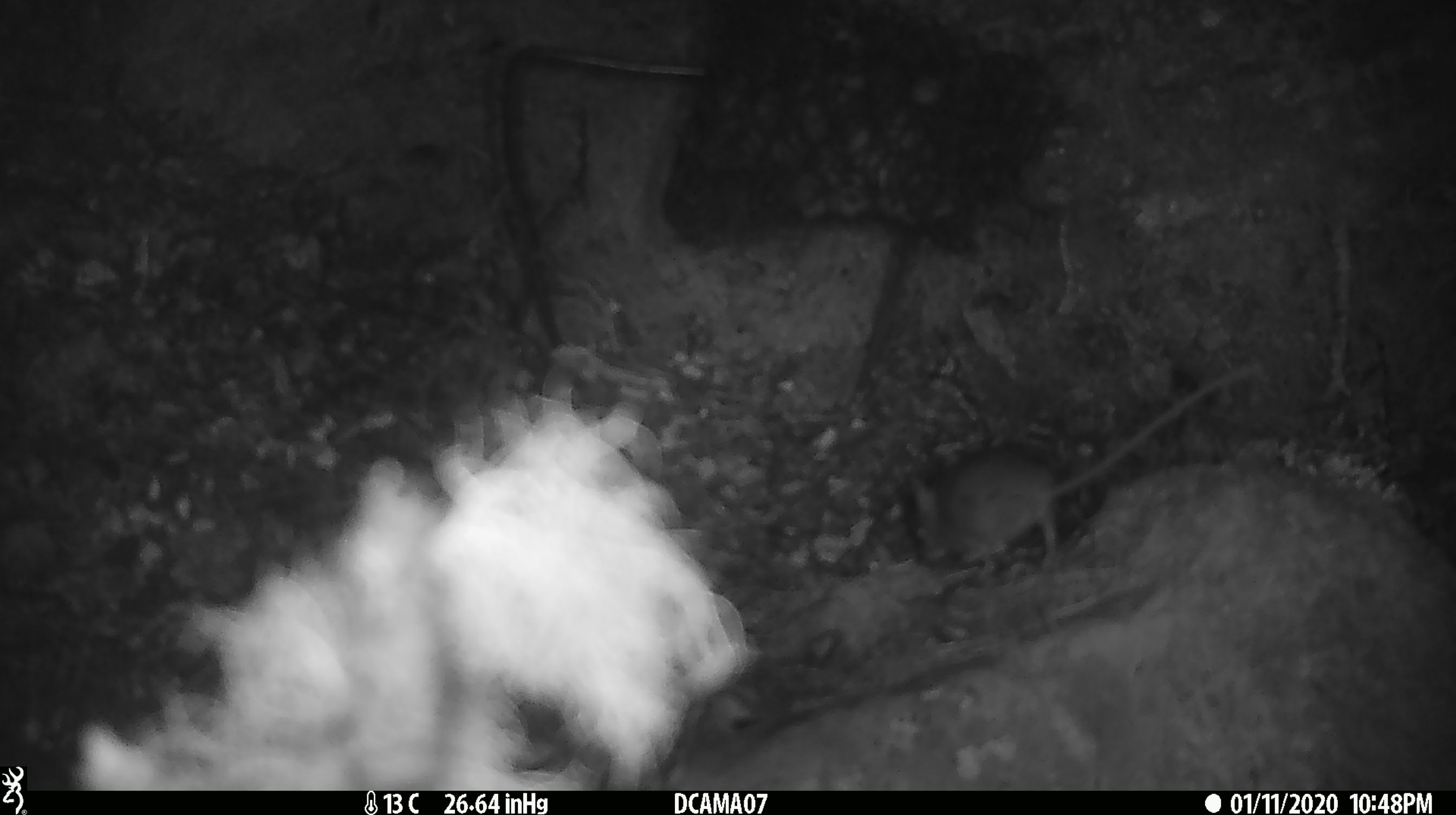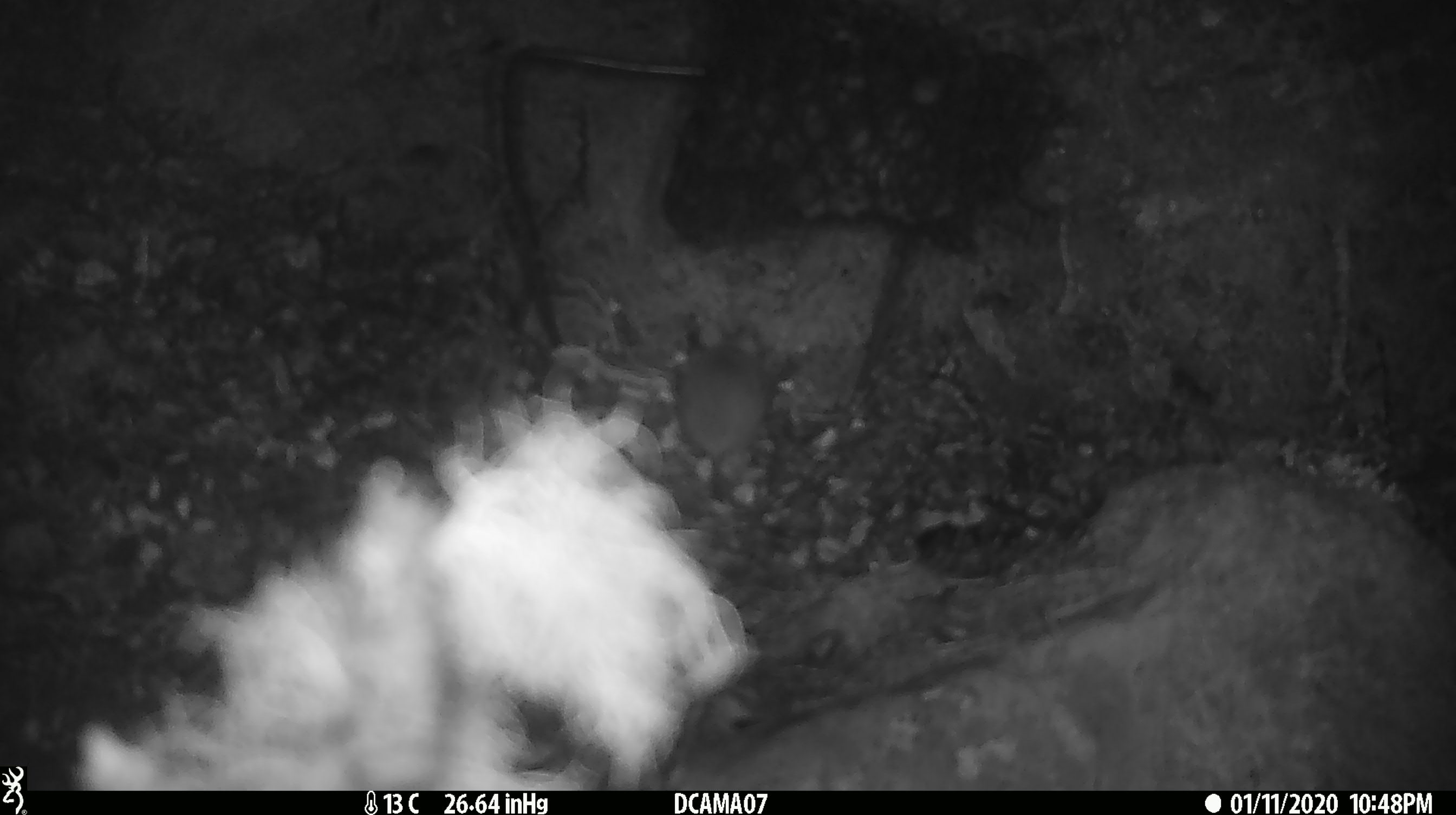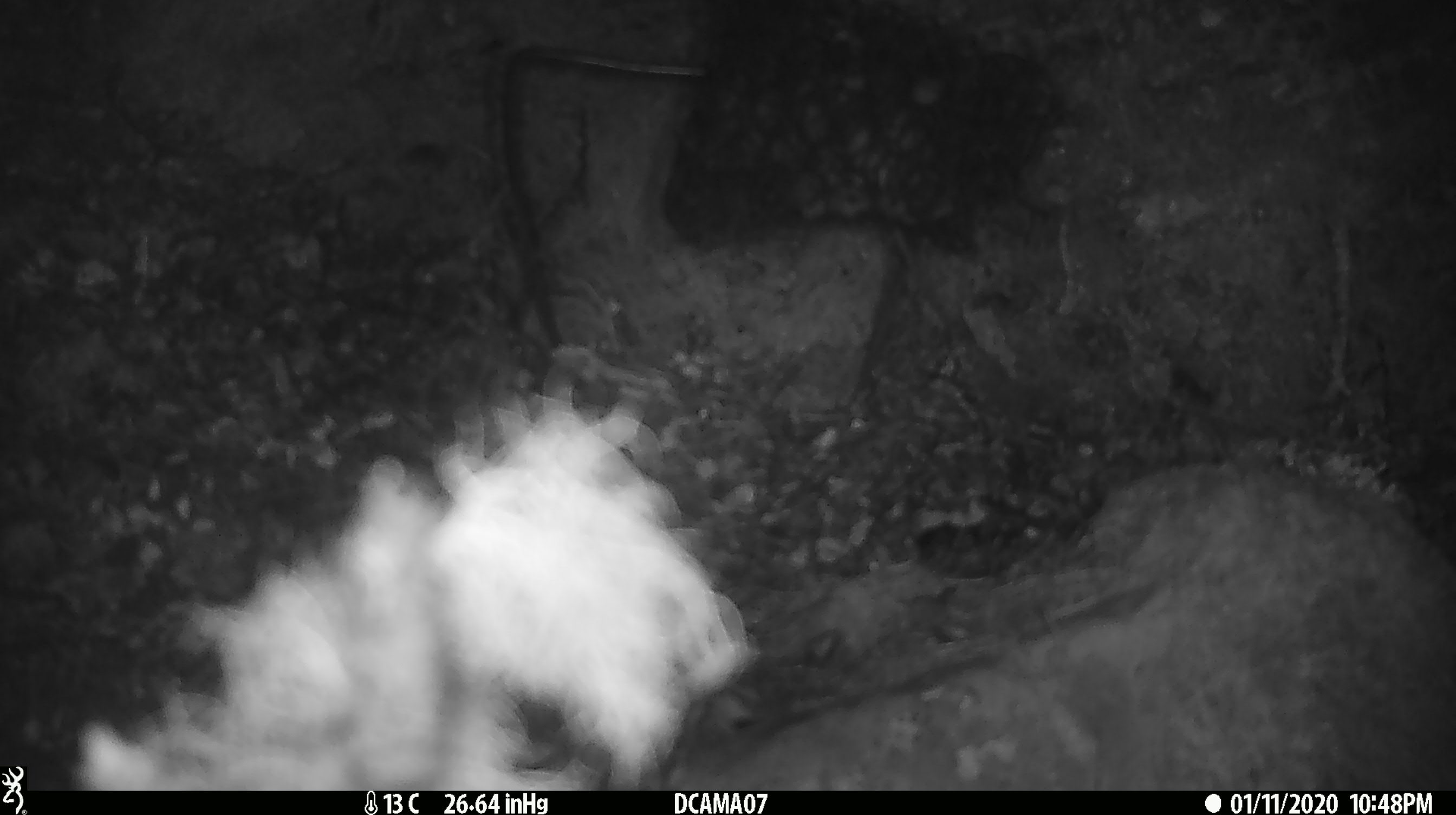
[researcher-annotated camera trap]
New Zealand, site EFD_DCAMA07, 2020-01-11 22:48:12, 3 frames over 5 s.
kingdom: Animalia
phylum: Chordata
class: Mammalia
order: Rodentia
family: Muridae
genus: Mus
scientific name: Mus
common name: mouse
Mouse (Mus).